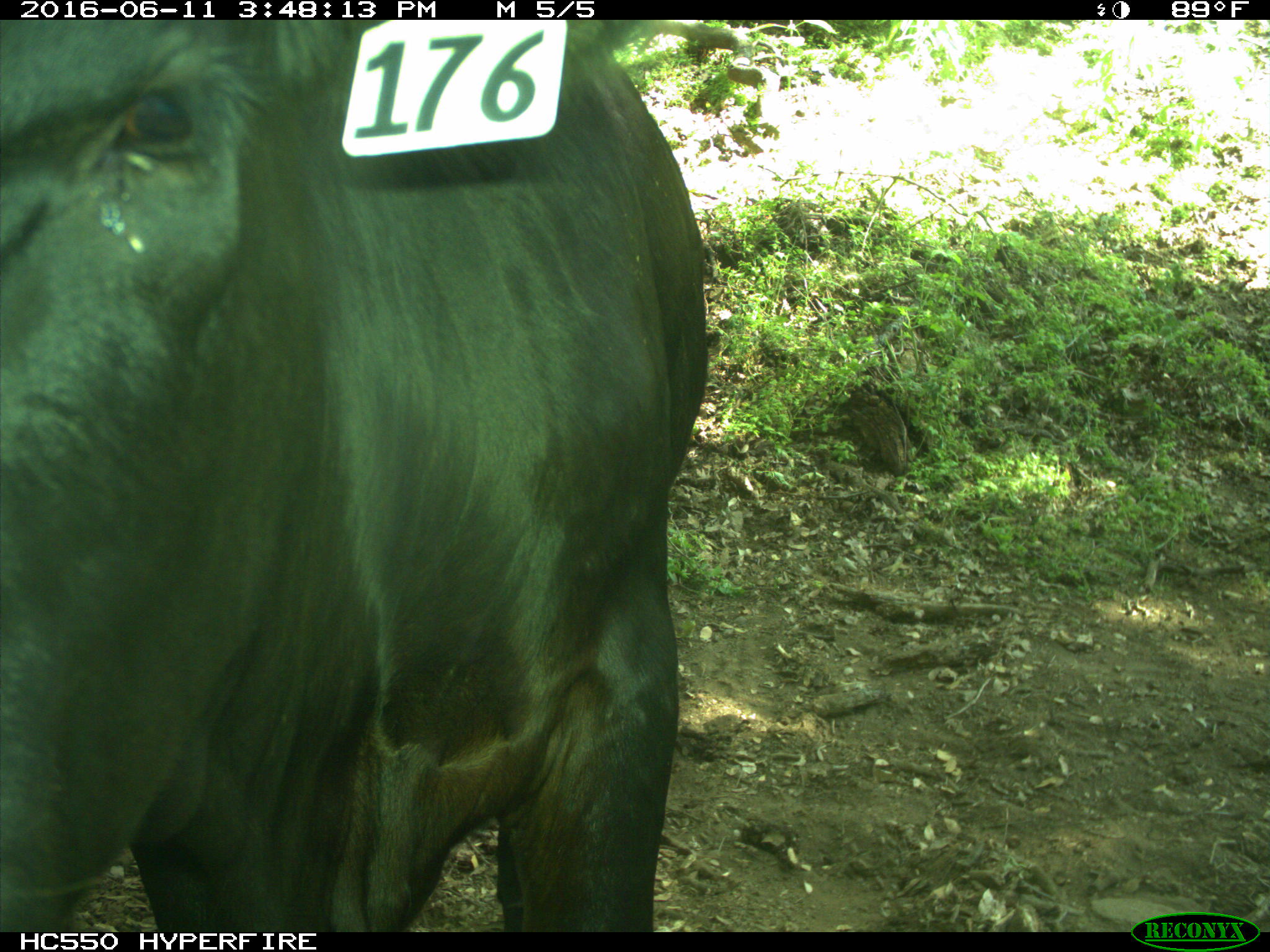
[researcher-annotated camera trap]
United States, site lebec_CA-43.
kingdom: Animalia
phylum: Chordata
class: Mammalia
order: Artiodactyla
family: Bovidae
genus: Bos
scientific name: Bos taurus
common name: domestic cow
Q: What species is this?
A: Bos taurus (domestic cow).